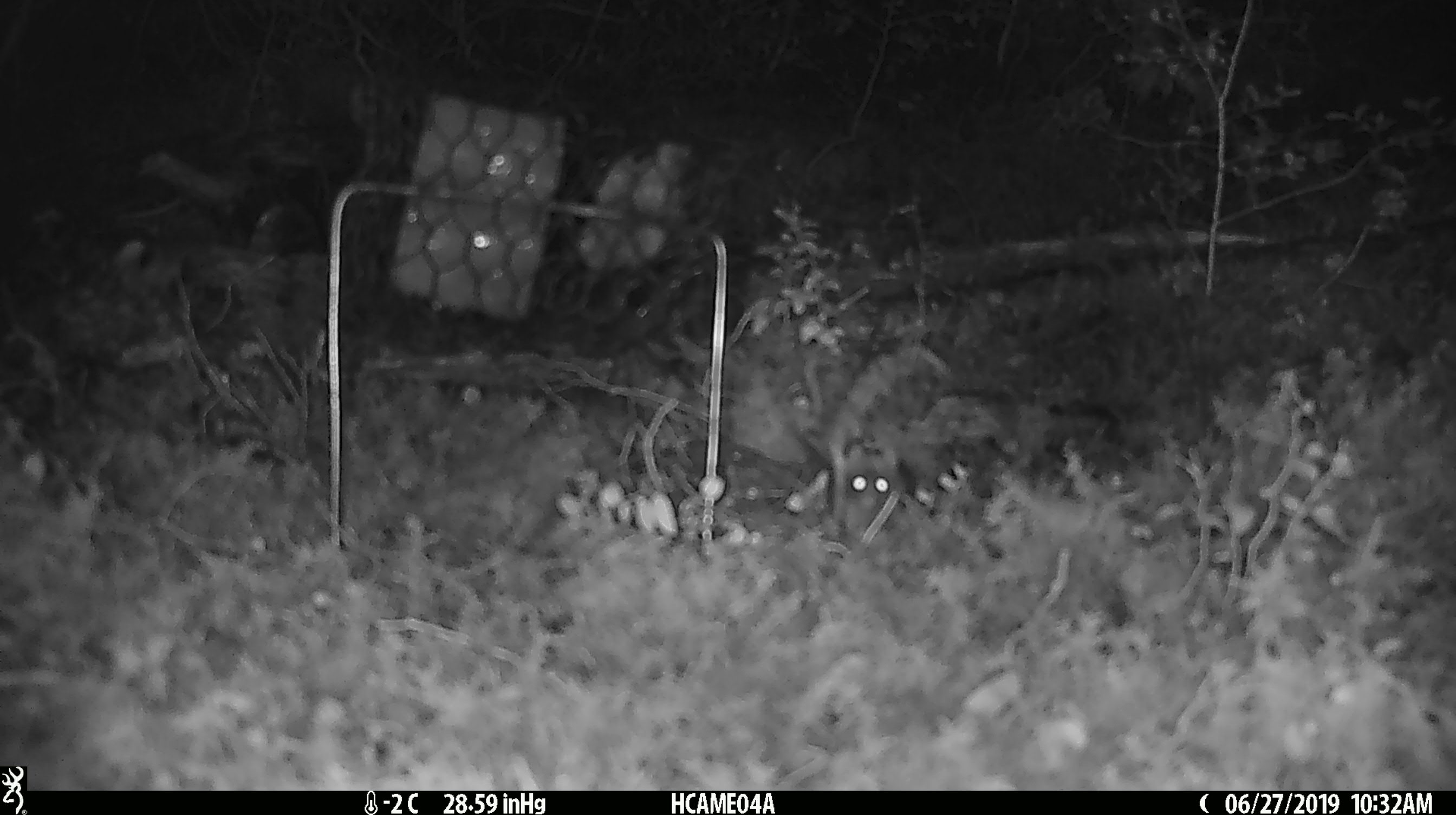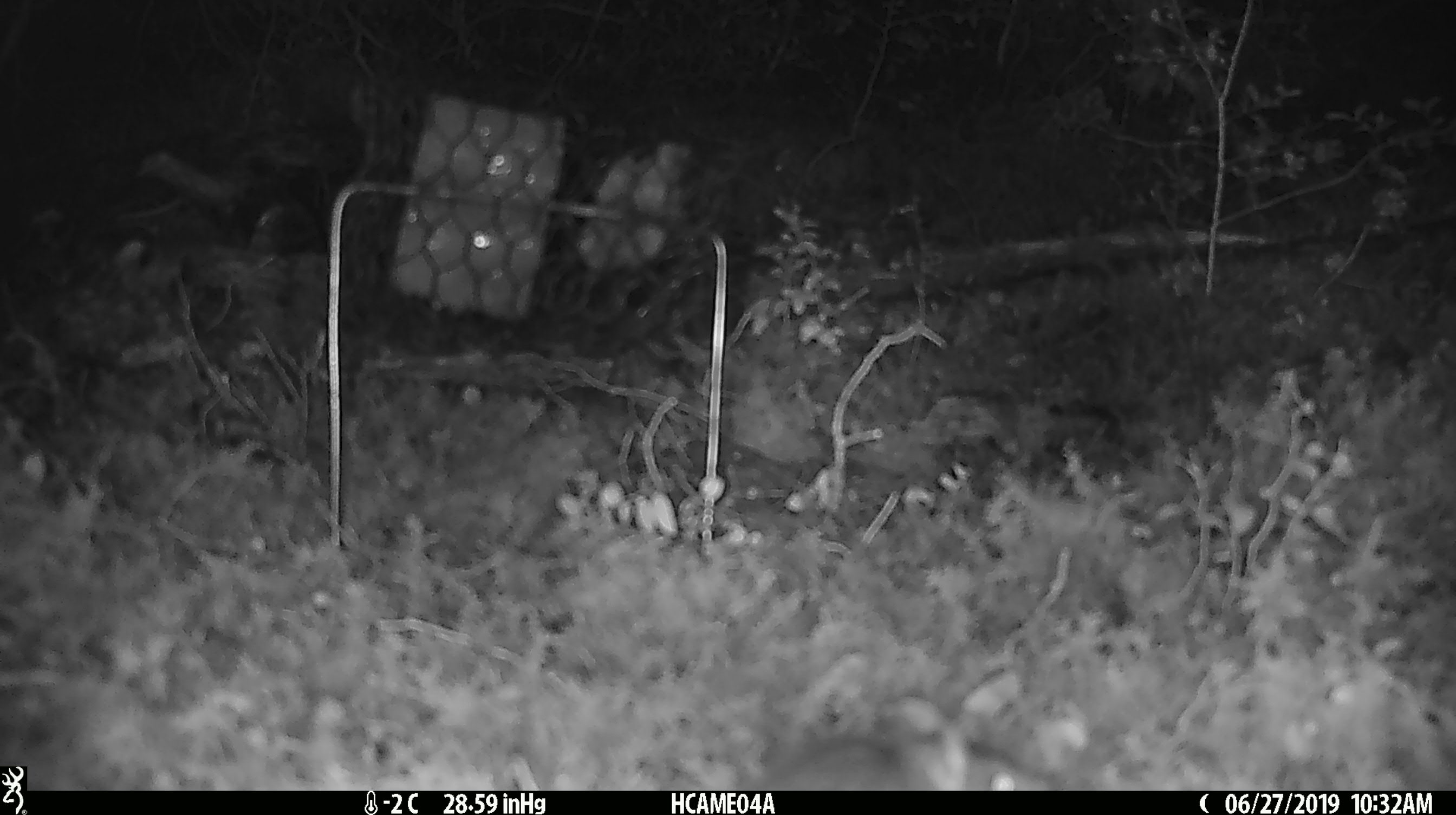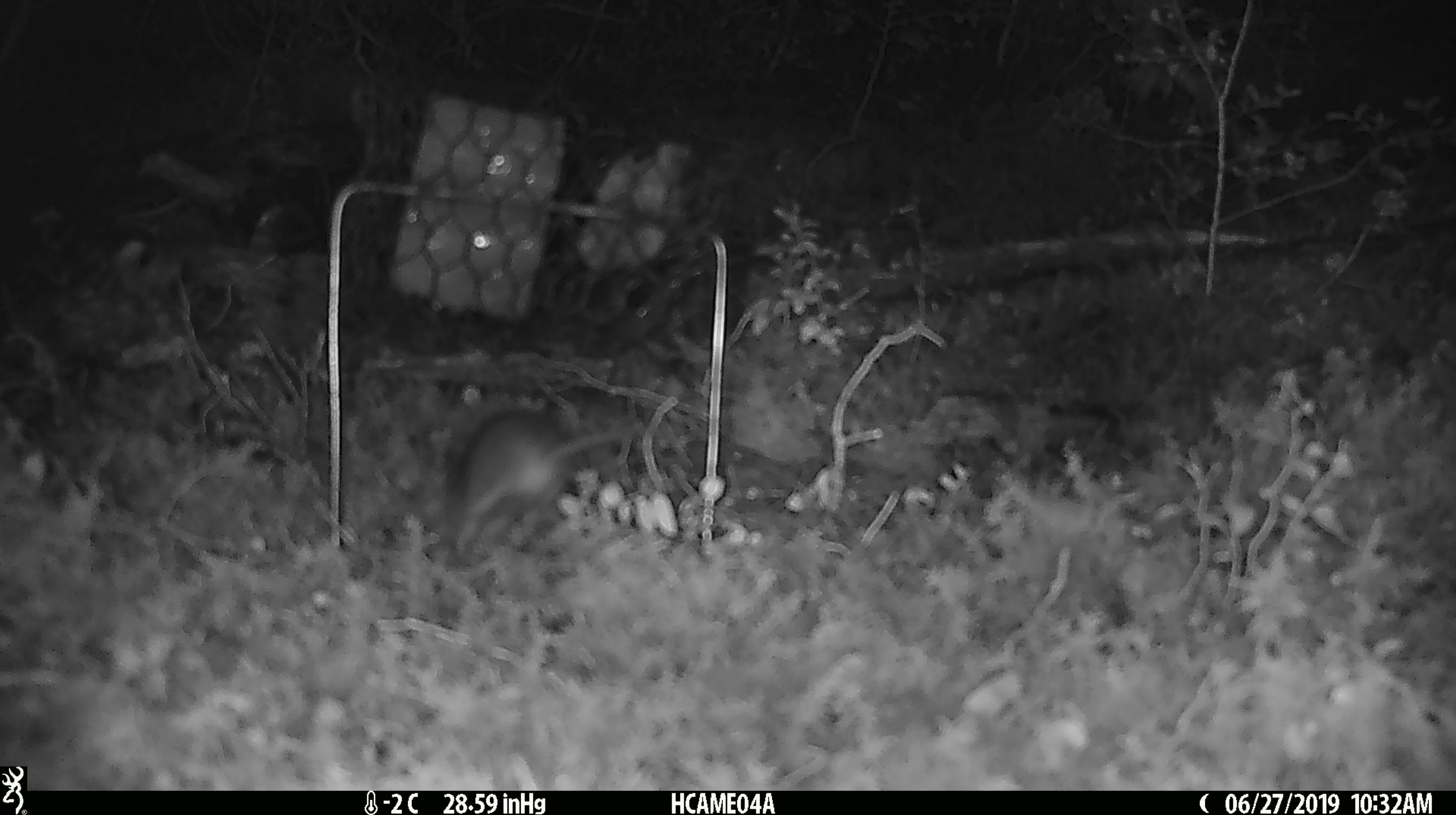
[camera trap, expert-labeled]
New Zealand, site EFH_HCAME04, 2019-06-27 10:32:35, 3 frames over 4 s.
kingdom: Animalia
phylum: Chordata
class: Mammalia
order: Rodentia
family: Muridae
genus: Mus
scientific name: Mus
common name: mouse